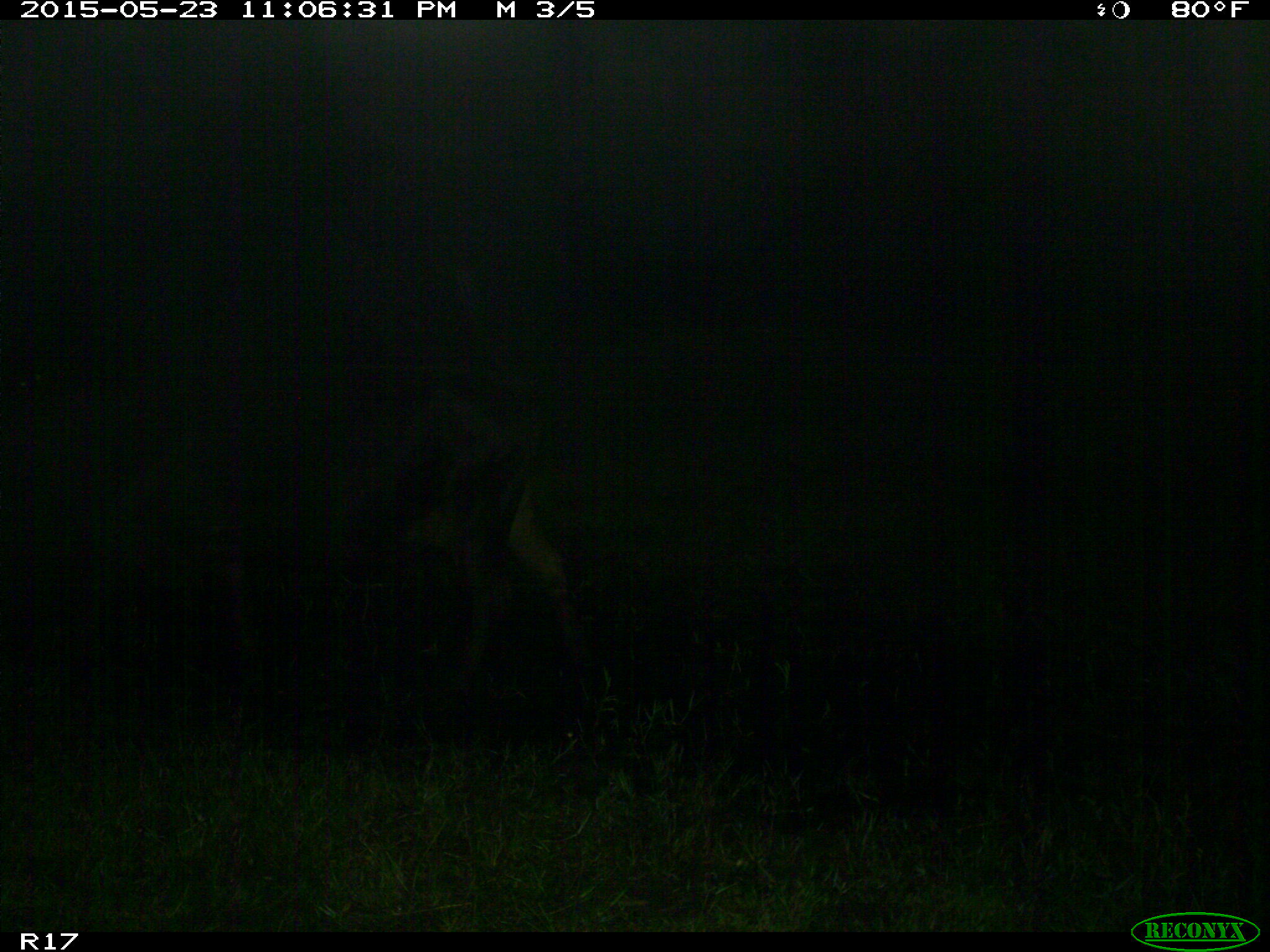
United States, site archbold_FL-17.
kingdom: Animalia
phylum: Chordata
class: Mammalia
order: Artiodactyla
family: Bovidae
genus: Bos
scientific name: Bos taurus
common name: domestic cow